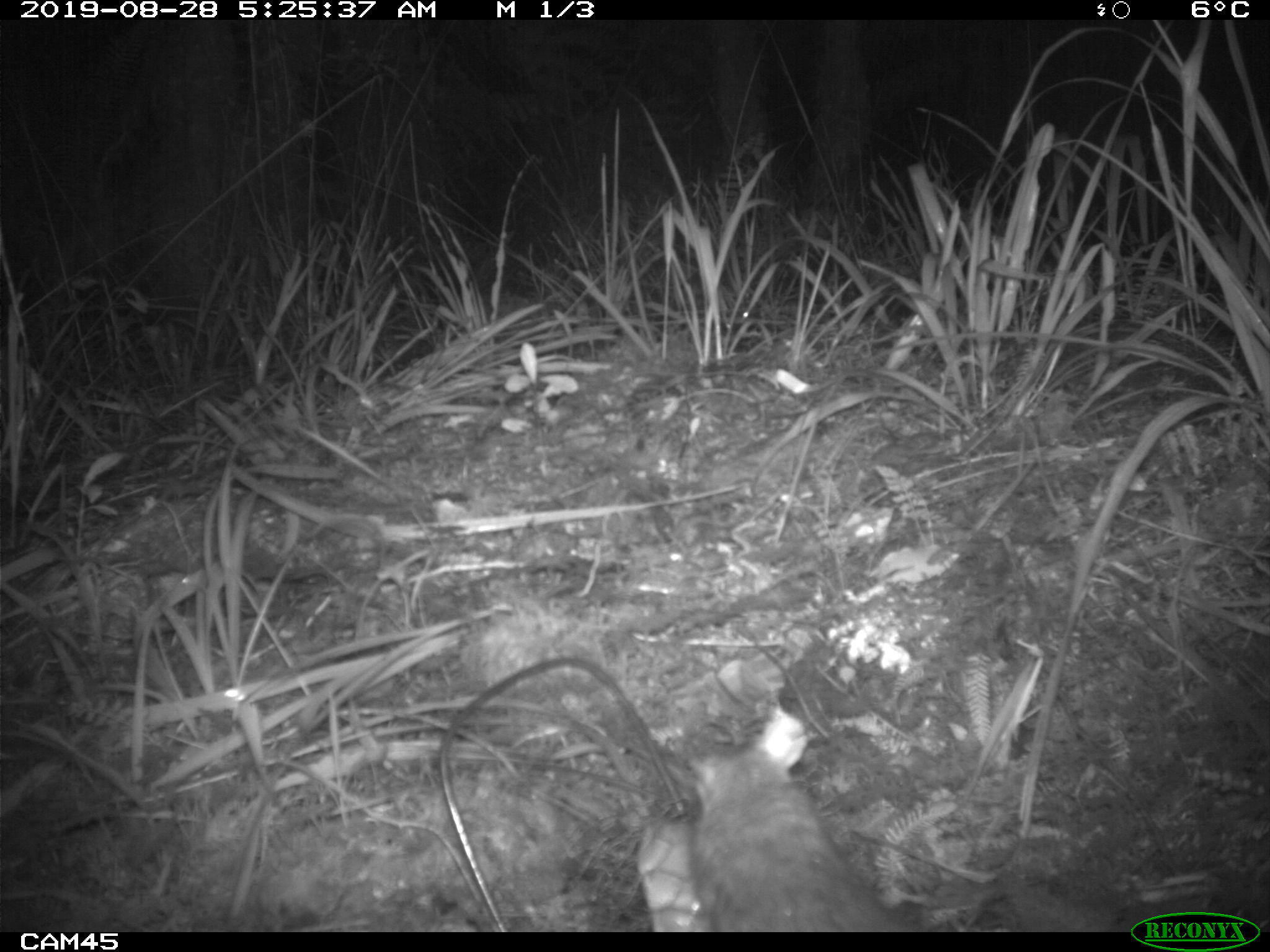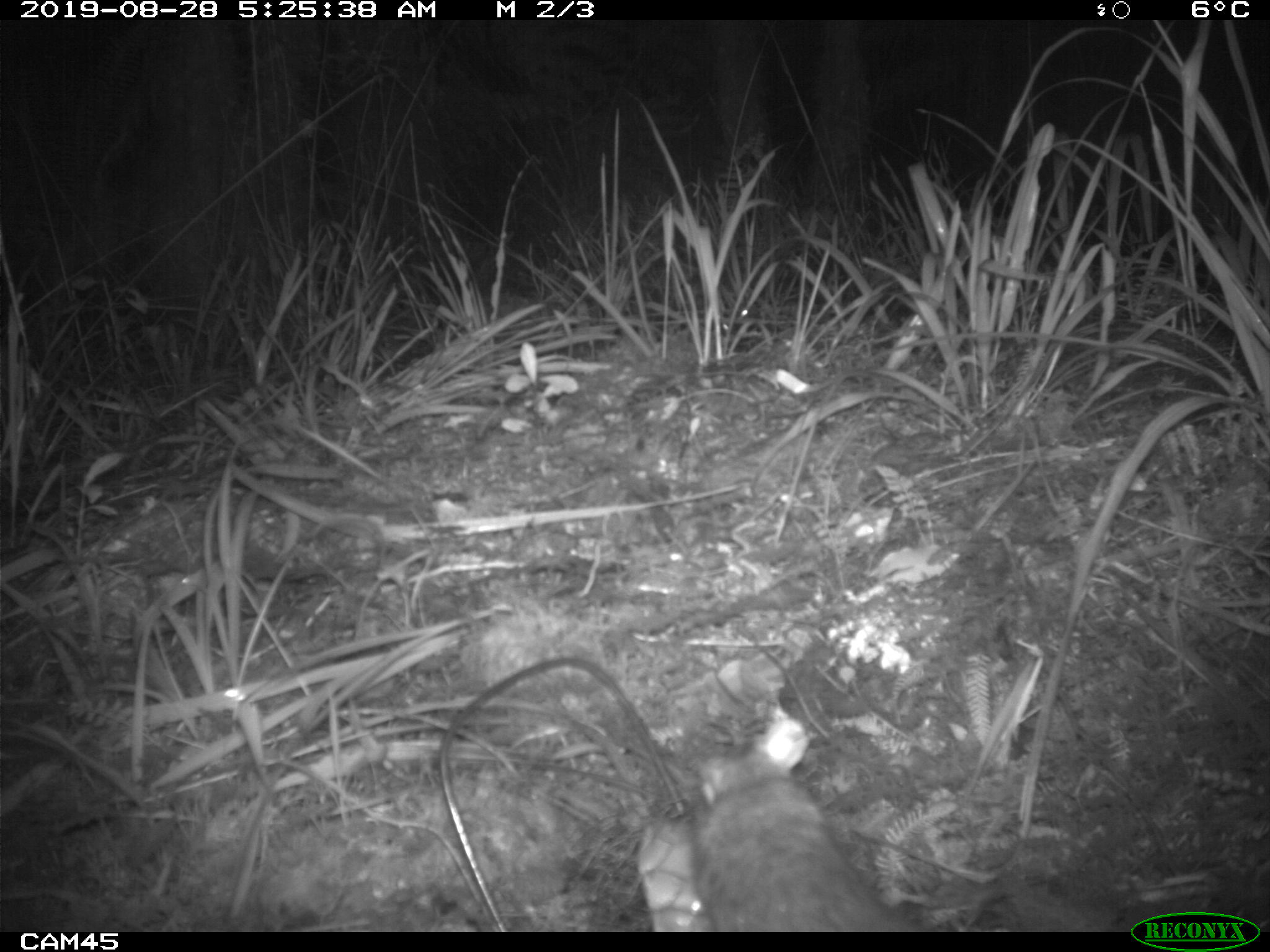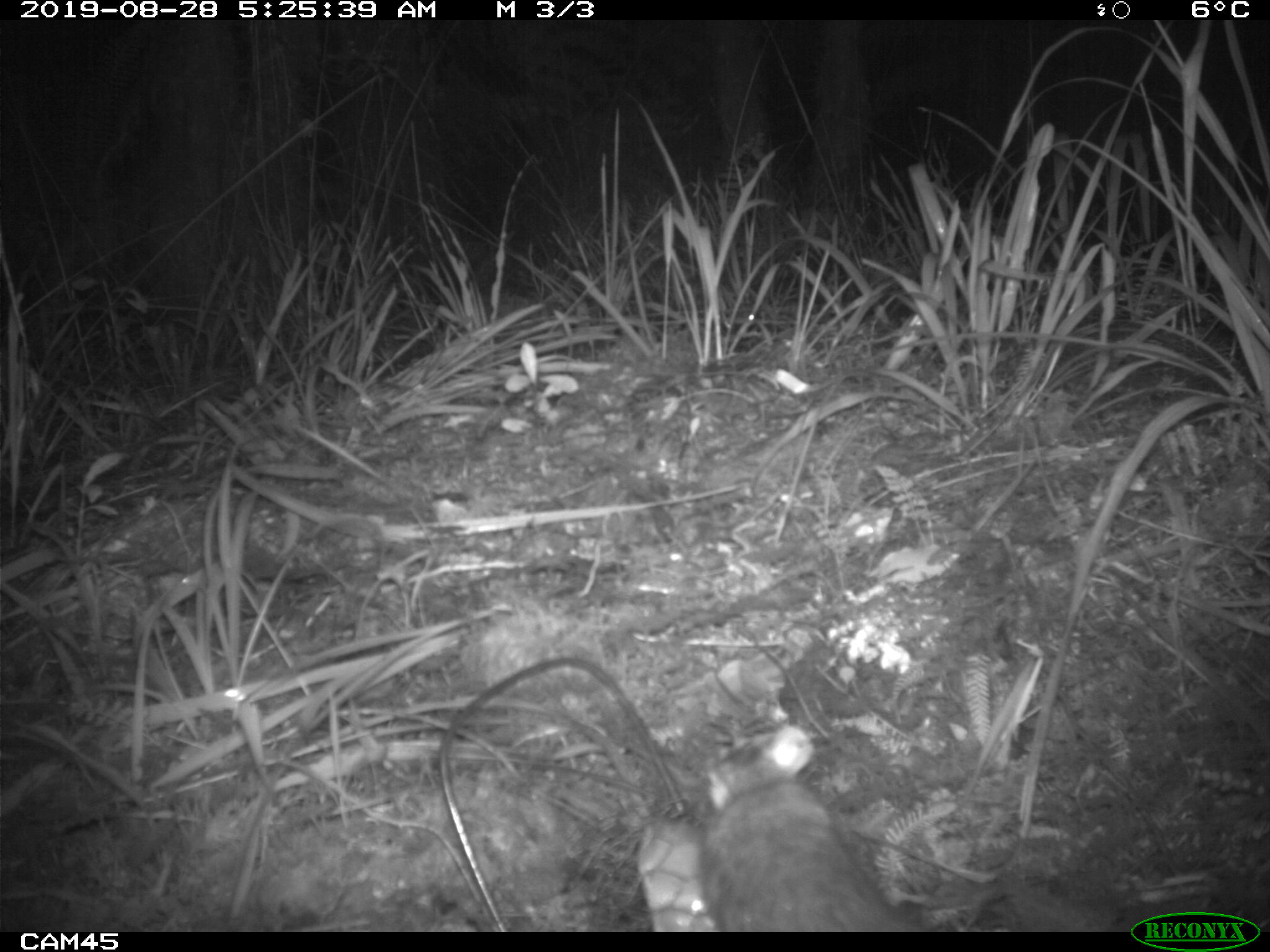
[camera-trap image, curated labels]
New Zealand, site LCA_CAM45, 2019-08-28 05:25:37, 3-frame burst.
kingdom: Animalia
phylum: Chordata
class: Mammalia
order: Rodentia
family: Muridae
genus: Rattus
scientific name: Rattus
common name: rat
Rat (Rattus).